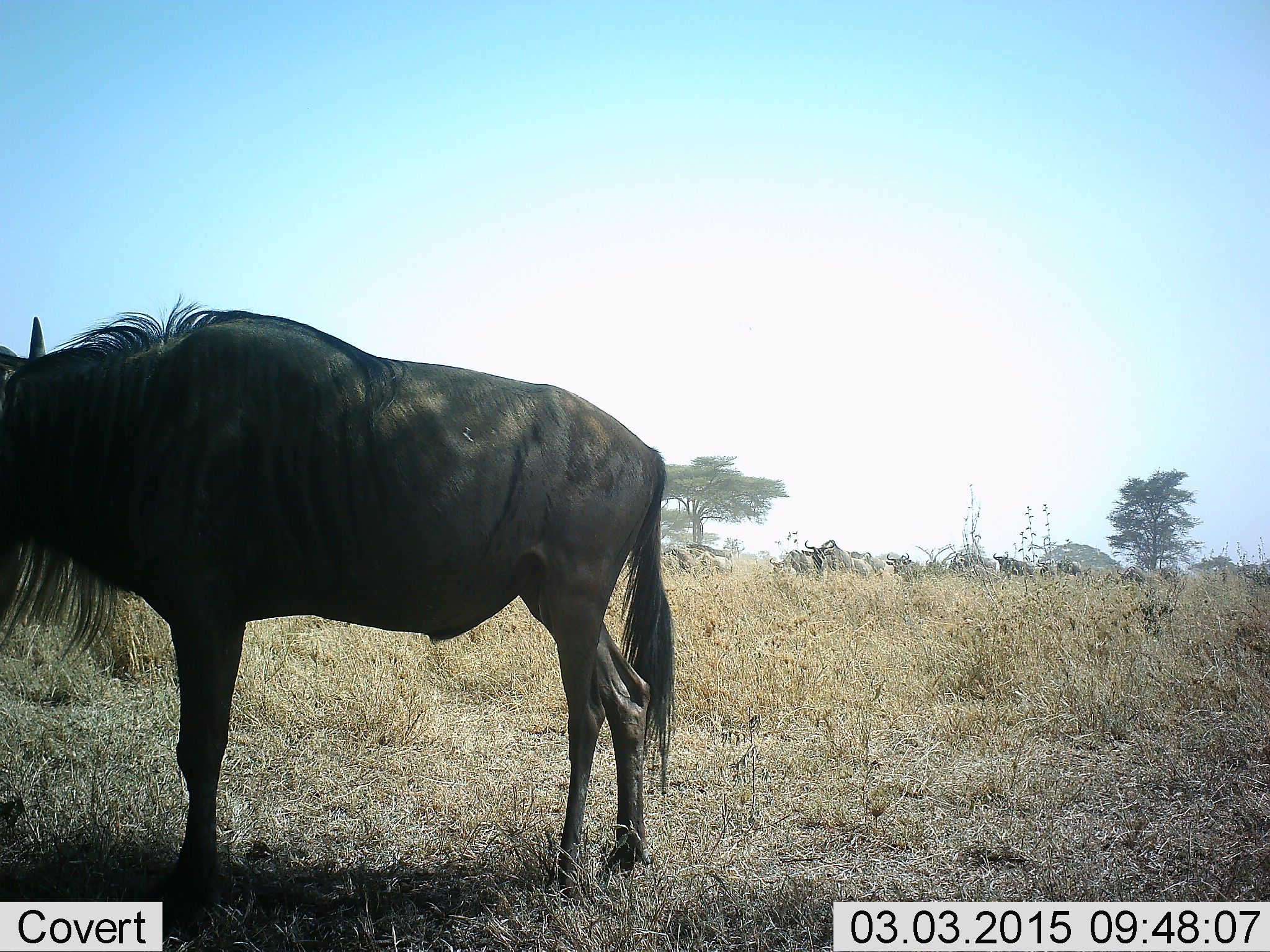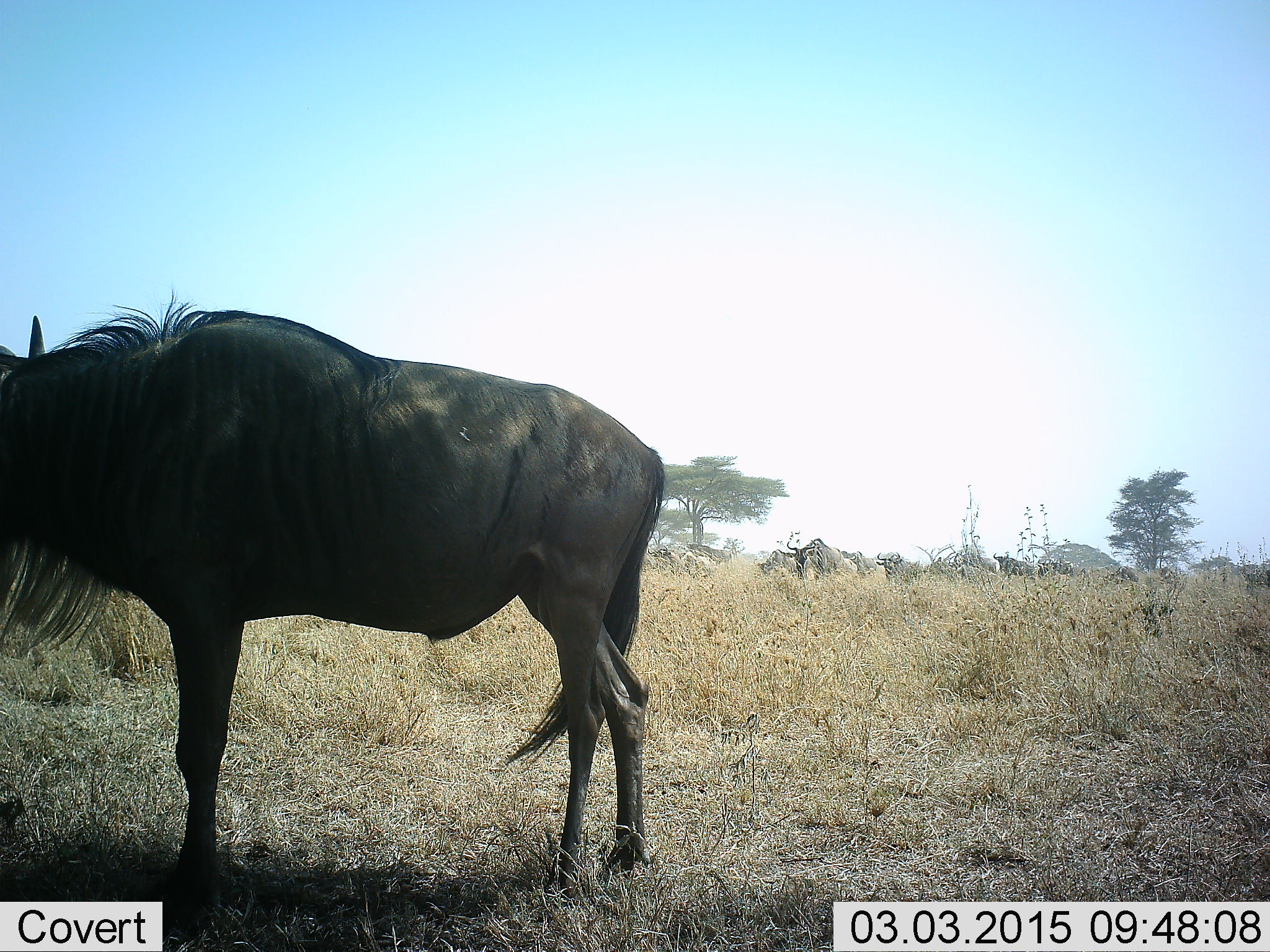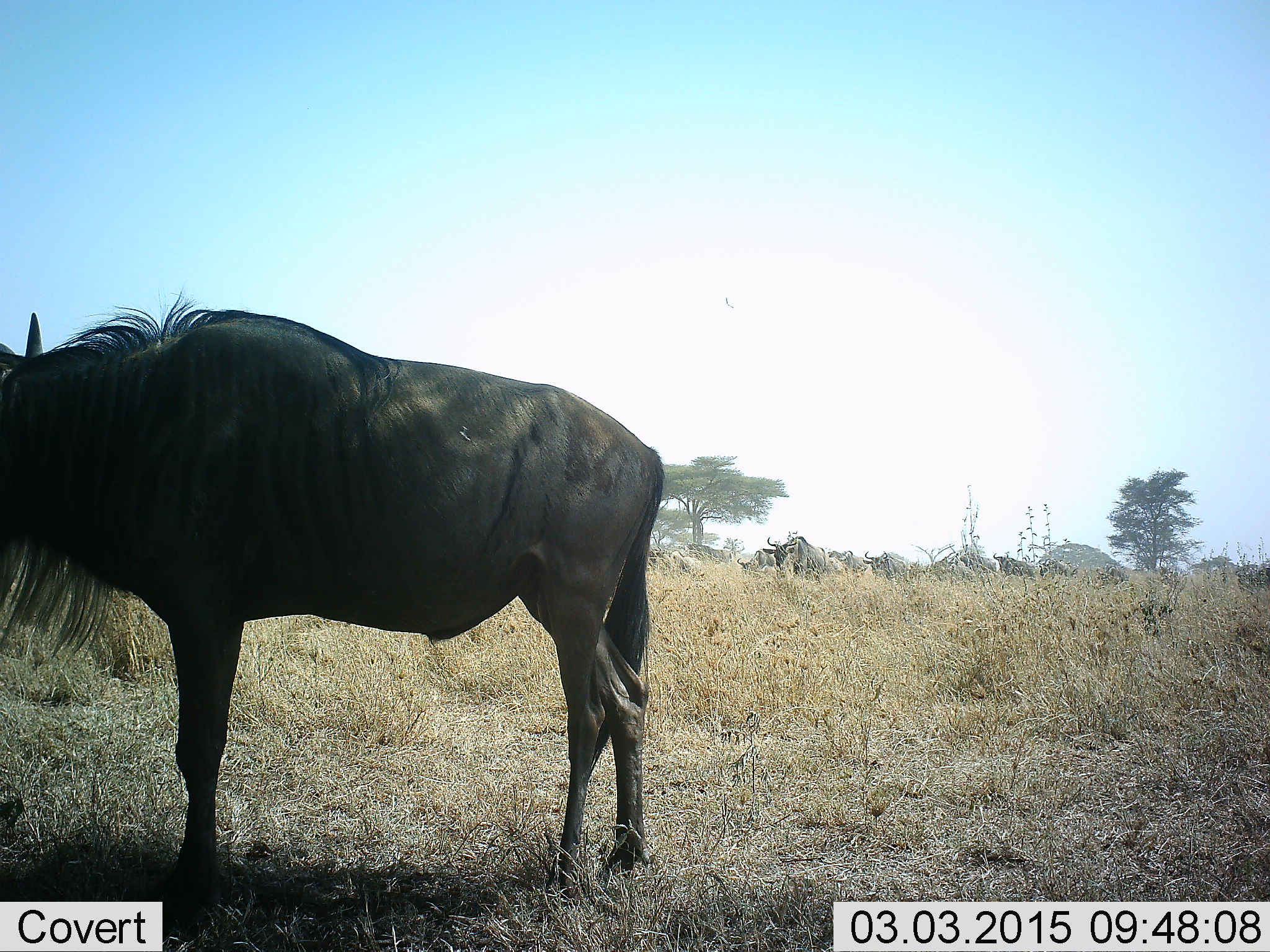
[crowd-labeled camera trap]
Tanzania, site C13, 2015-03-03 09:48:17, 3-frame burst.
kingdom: Animalia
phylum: Chordata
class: Mammalia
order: Artiodactyla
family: Bovidae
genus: Connochaetes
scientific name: Connochaetes taurinus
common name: blue wildebeest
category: wildebeest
Wildebeest (blue wildebeest) (Connochaetes taurinus), count 11-50. Behavior (volunteer vote fractions): standing 90%, resting 0%, moving 70%, interacting 0%. Young present (vote fraction): 0%. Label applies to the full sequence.